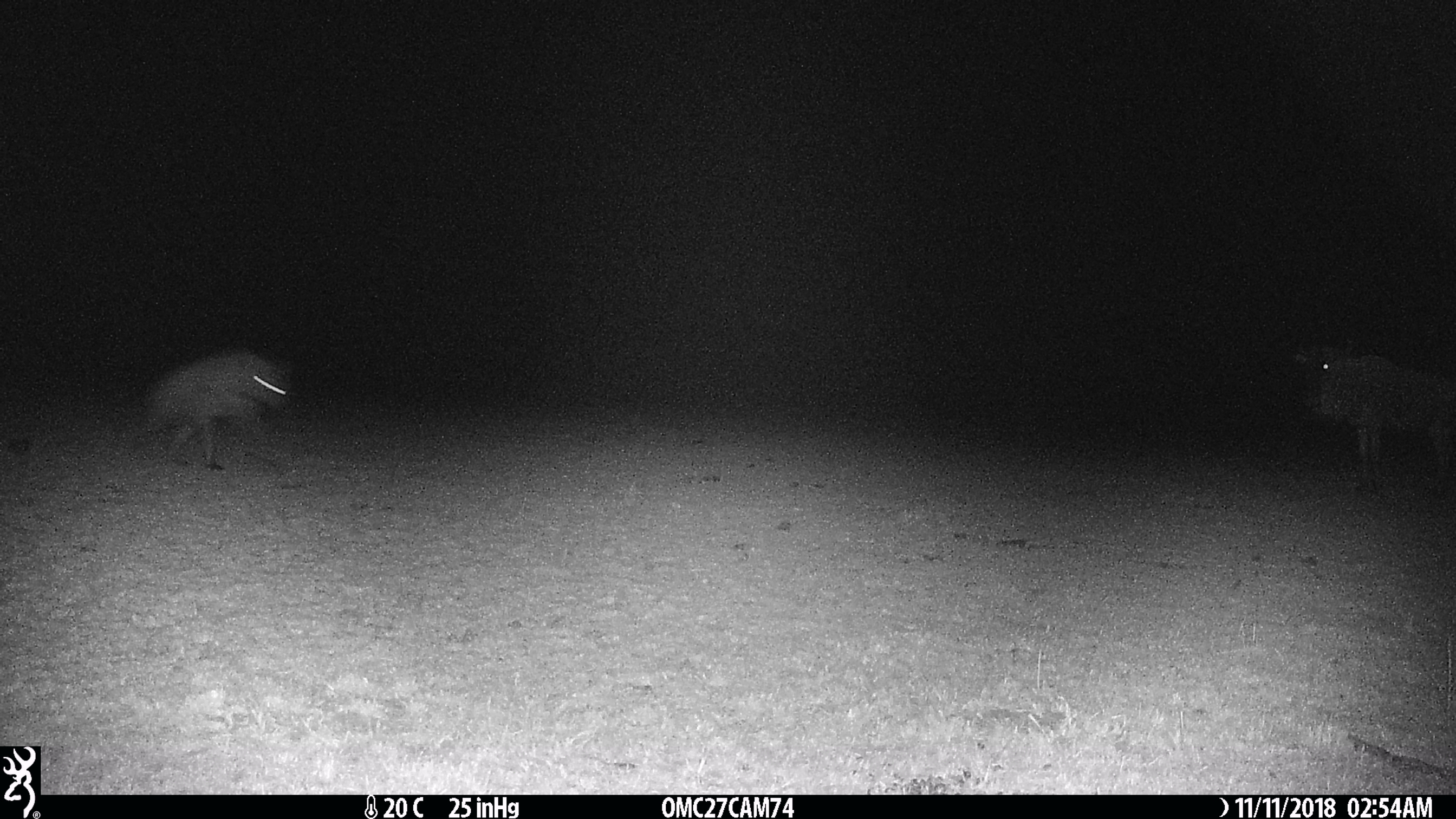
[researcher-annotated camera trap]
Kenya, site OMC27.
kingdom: Animalia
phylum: Chordata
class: Mammalia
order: Artiodactyla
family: Bovidae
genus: Connochaetes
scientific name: Connochaetes taurinus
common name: blue wildebeest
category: wildebeest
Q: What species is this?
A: Wildebeest (blue wildebeest) (Connochaetes taurinus).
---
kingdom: Animalia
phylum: Chordata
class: Mammalia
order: Carnivora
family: Hyaenidae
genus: Crocuta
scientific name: Crocuta crocuta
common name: spotted hyena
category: hyena spotted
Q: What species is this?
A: Hyena spotted (spotted hyena) (Crocuta crocuta).